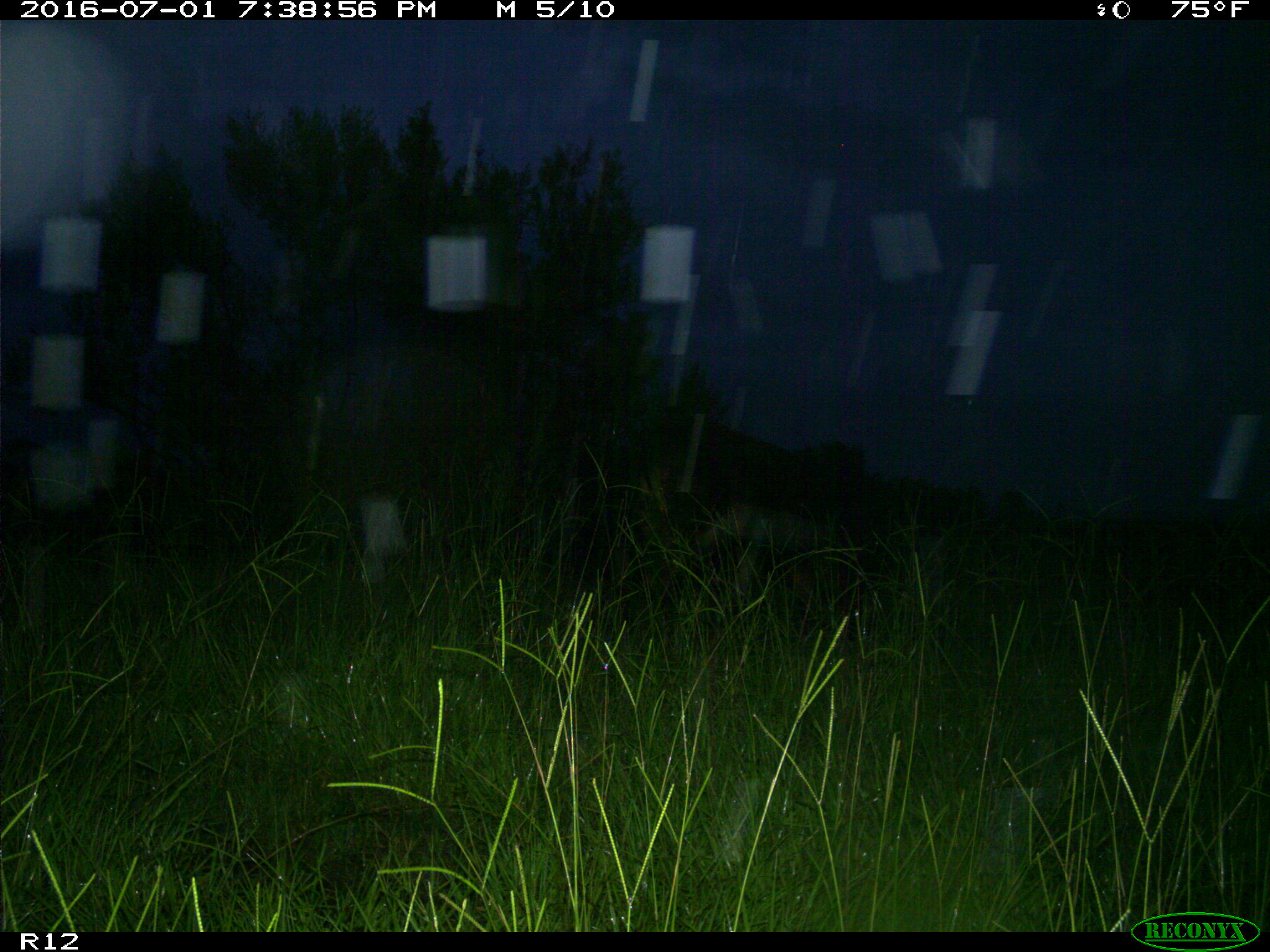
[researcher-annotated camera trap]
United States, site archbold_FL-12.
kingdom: Animalia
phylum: Chordata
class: Mammalia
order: Artiodactyla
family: Bovidae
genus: Bos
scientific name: Bos taurus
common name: domestic cow